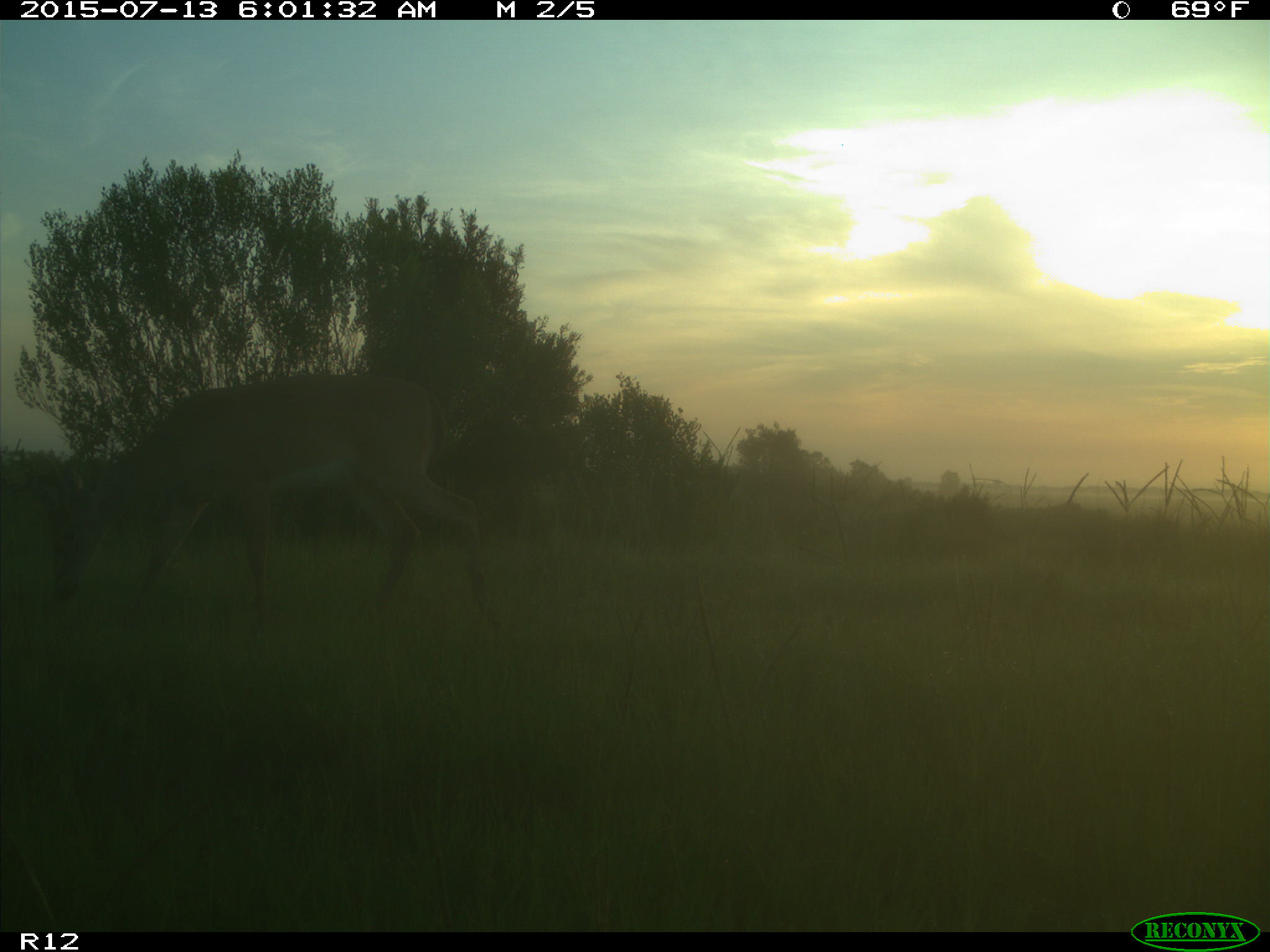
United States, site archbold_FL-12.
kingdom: Animalia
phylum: Chordata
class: Mammalia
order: Artiodactyla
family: Cervidae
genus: Odocoileus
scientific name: Odocoileus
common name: deer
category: unidentified deer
Unidentified deer (deer) (Odocoileus).